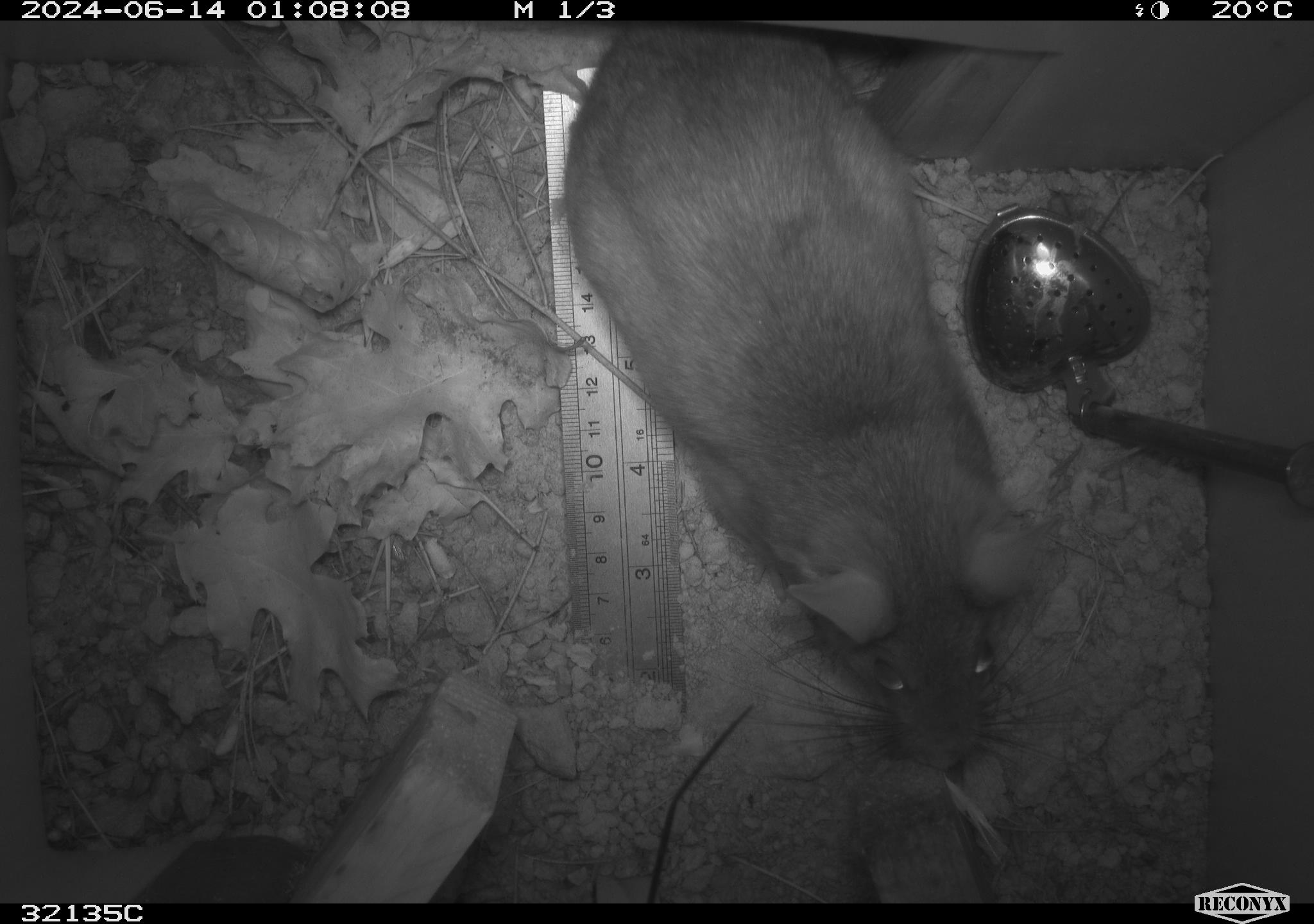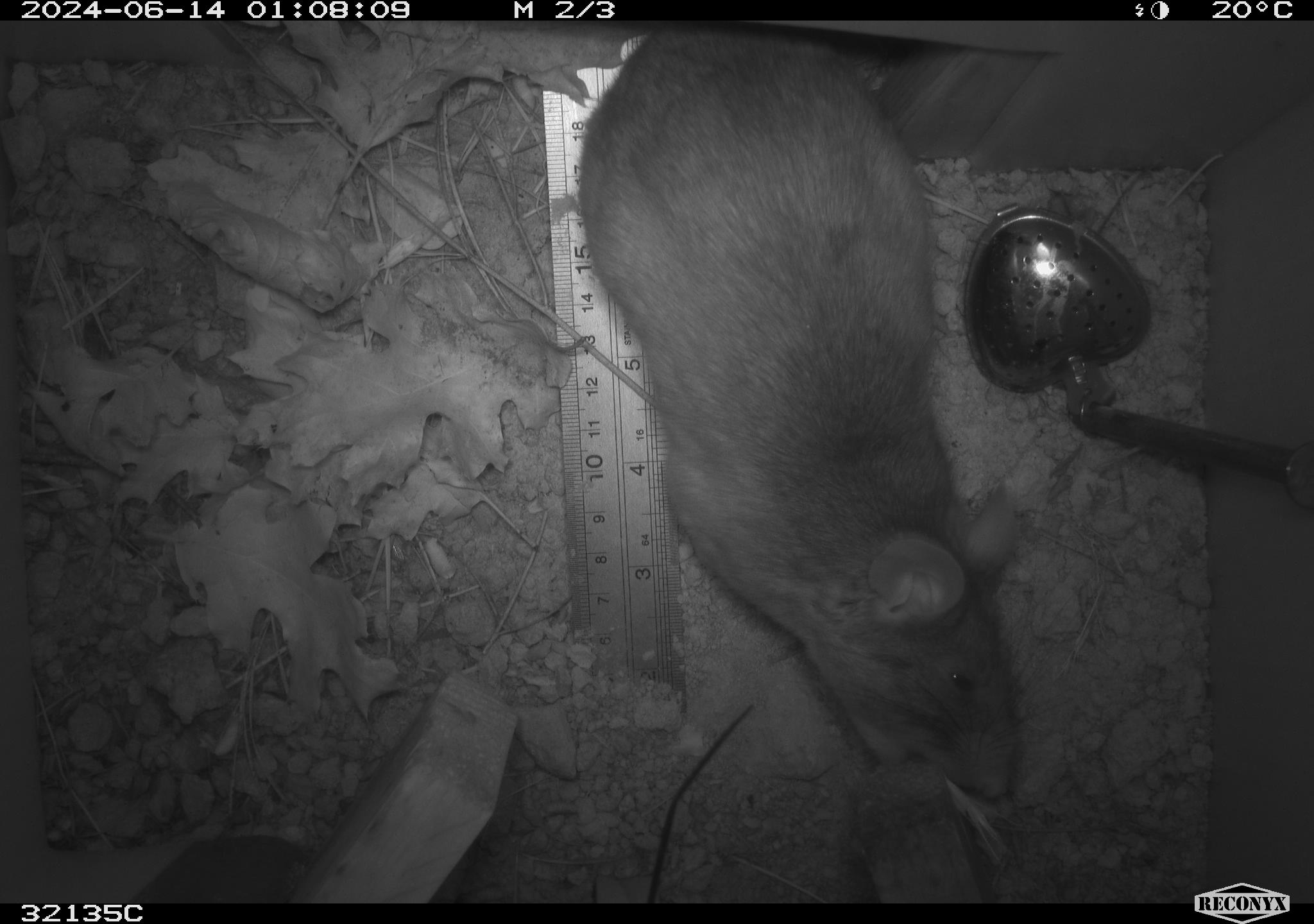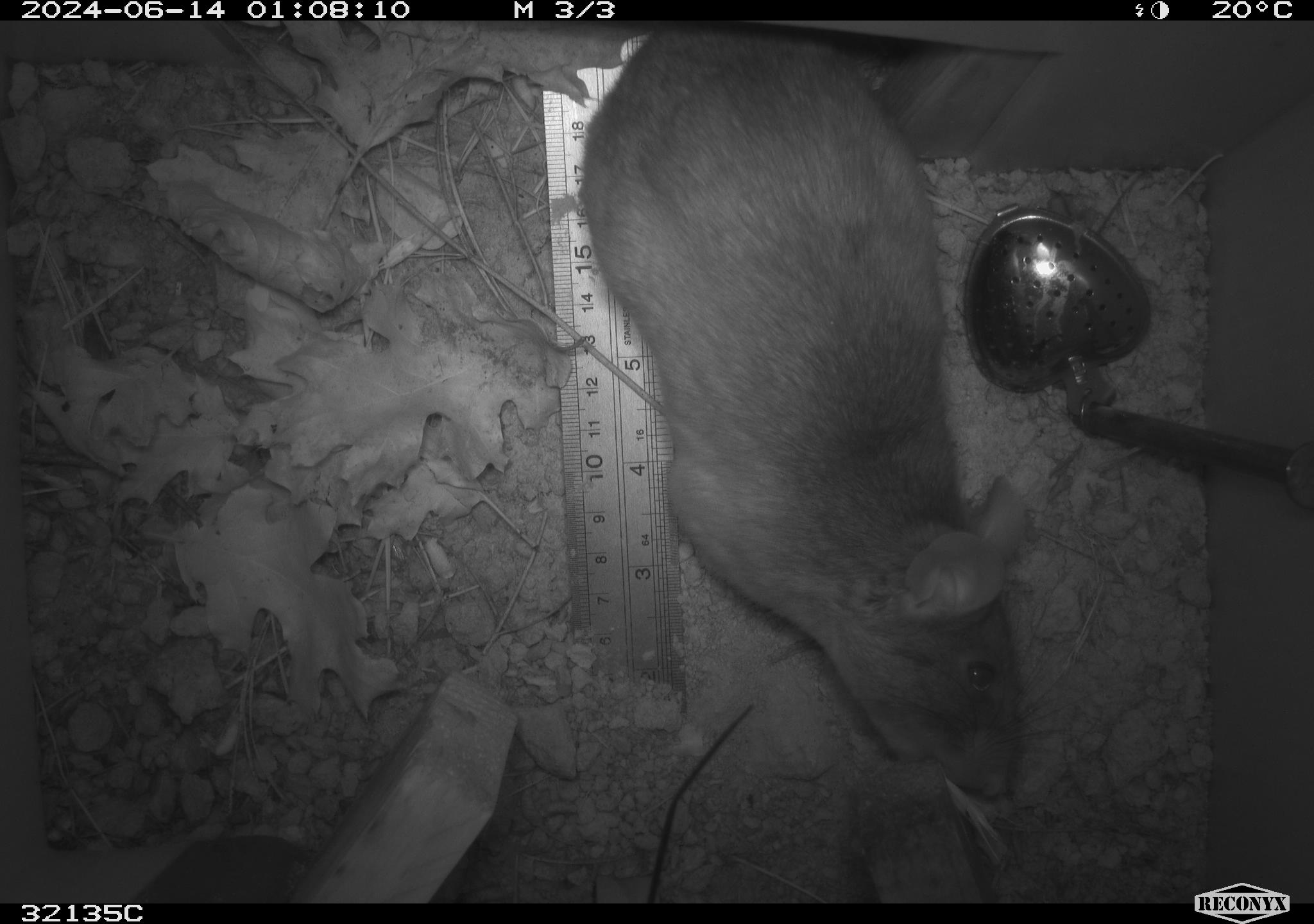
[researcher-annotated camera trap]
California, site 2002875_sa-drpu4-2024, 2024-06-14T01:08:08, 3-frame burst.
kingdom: Animalia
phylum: Chordata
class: Mammalia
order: Rodentia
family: Cricetidae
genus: Neotoma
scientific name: Neotoma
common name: pack rat or woodrat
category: neotoma species